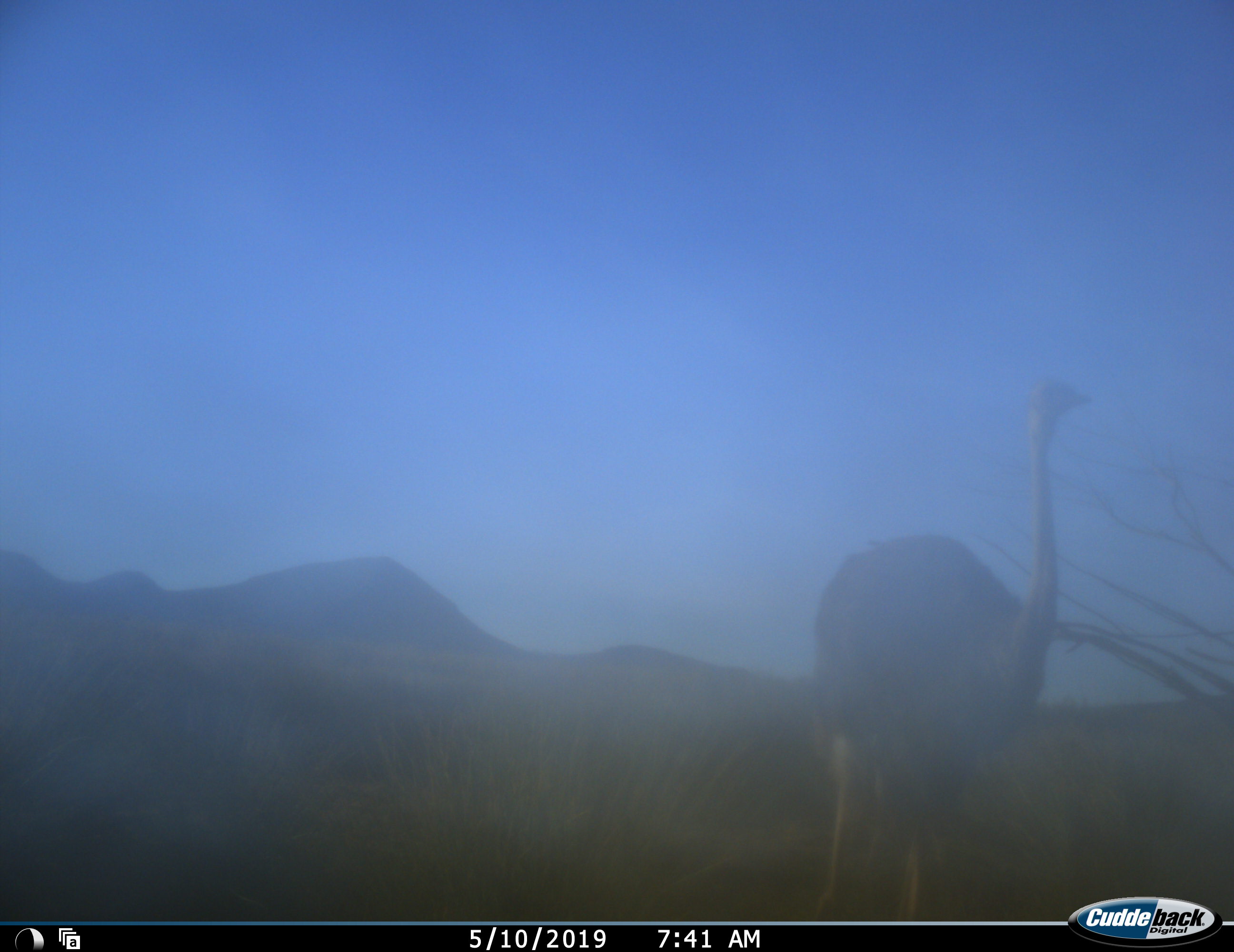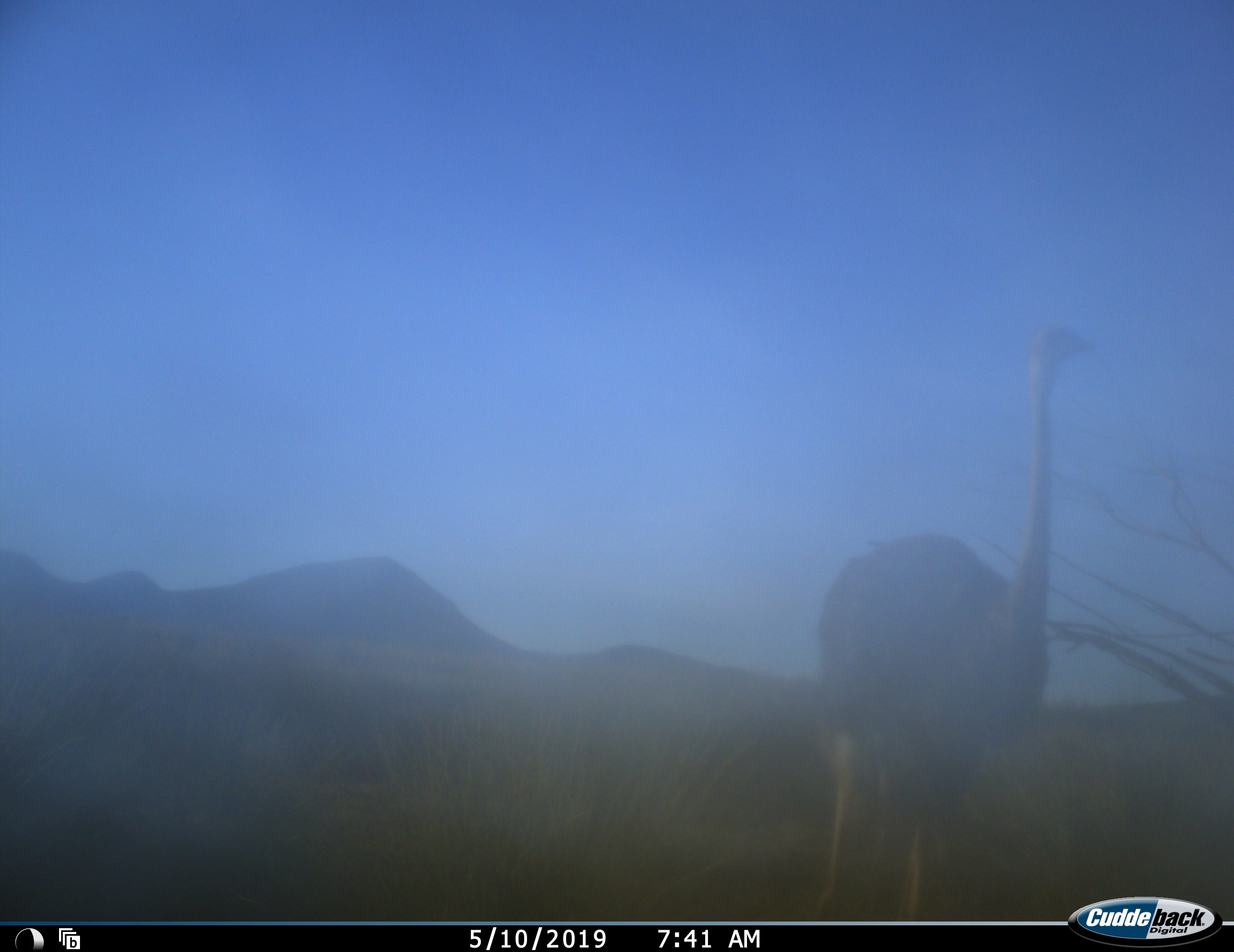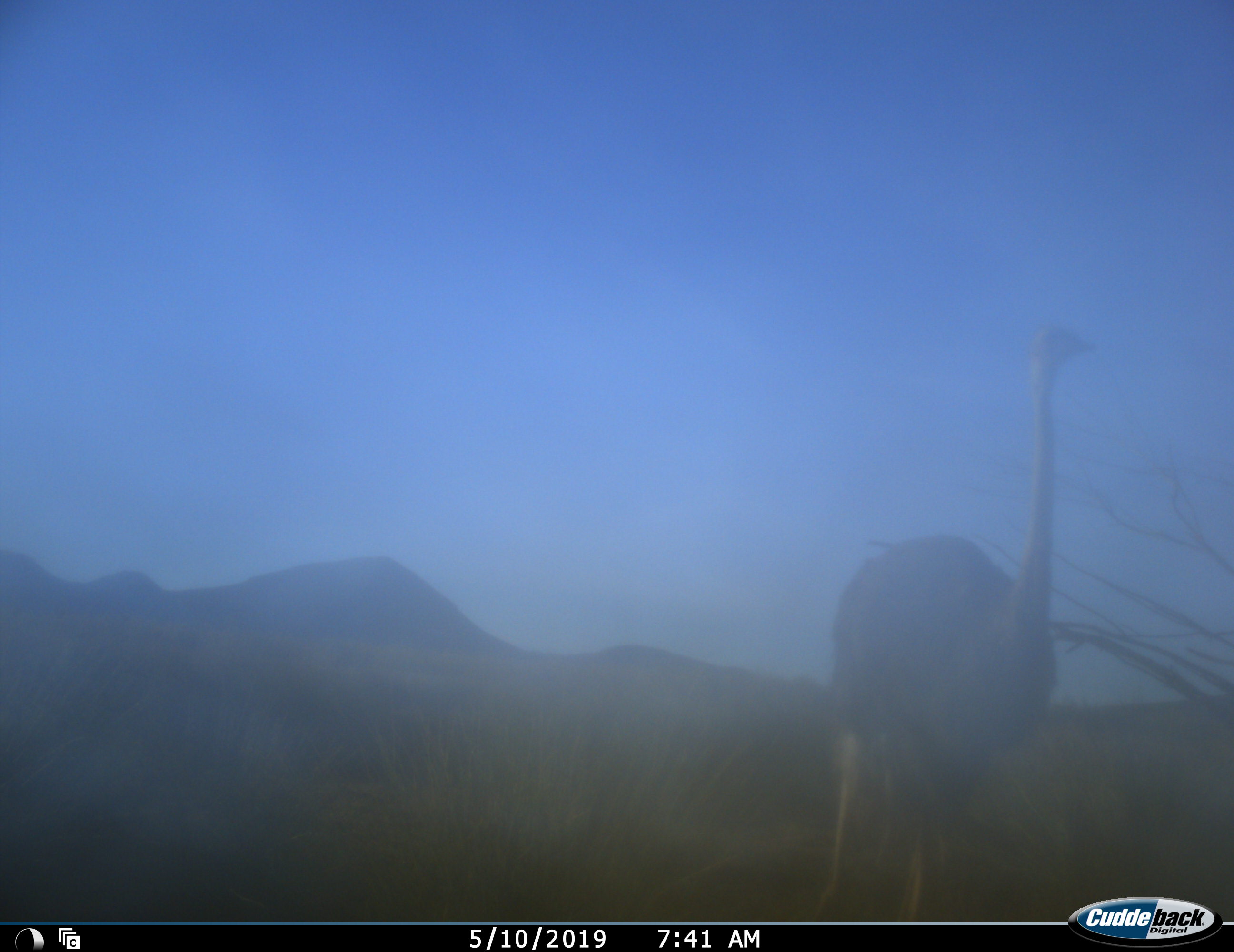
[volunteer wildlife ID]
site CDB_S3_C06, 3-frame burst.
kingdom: Animalia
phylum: Chordata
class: Aves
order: Struthioniformes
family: Struthionidae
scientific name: Struthionidae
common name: ostrich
Ostrich (Struthionidae), count 1. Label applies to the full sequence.